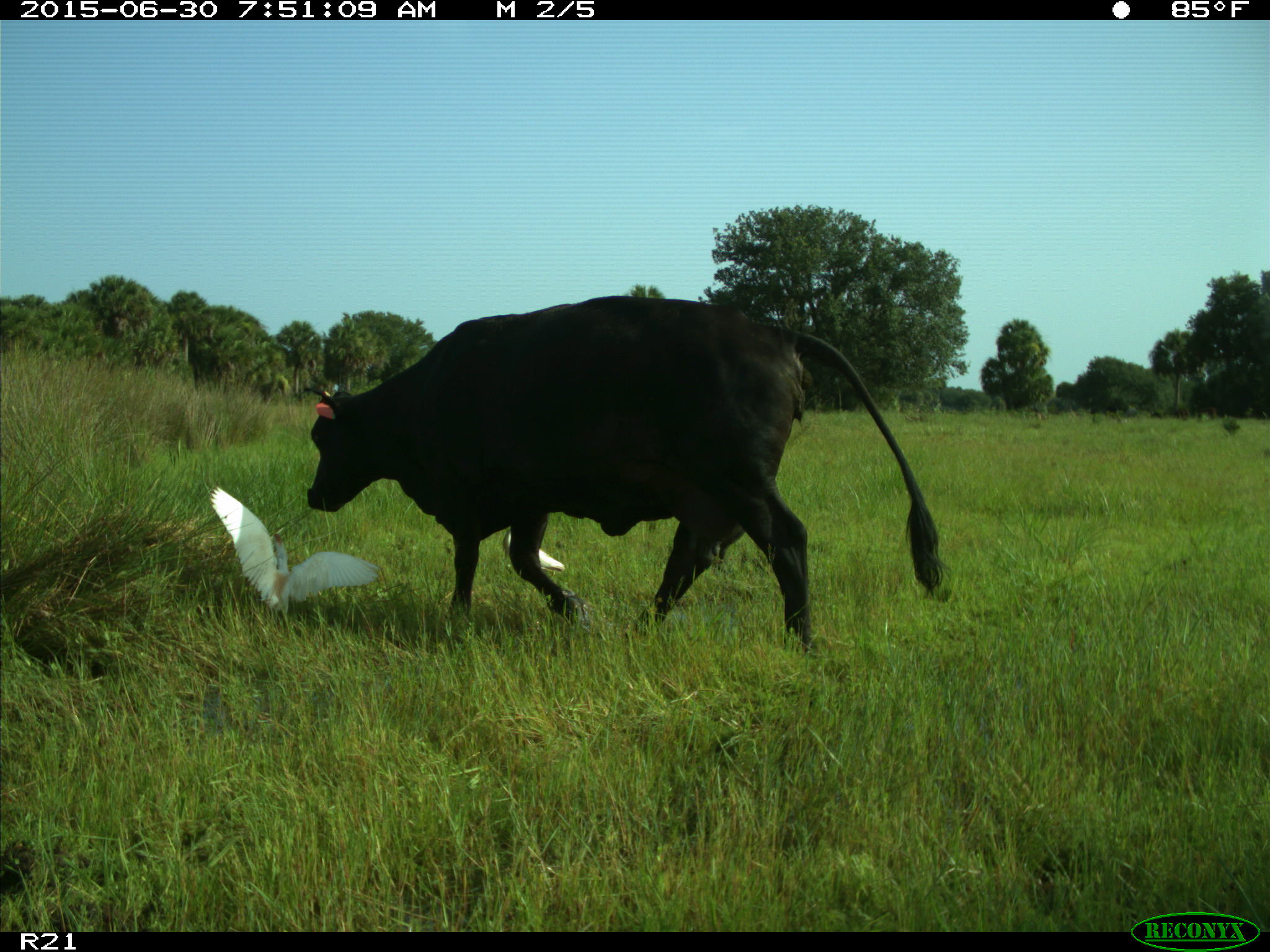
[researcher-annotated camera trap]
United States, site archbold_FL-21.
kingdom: Animalia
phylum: Chordata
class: Mammalia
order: Artiodactyla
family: Bovidae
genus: Bos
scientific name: Bos taurus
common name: domestic cow